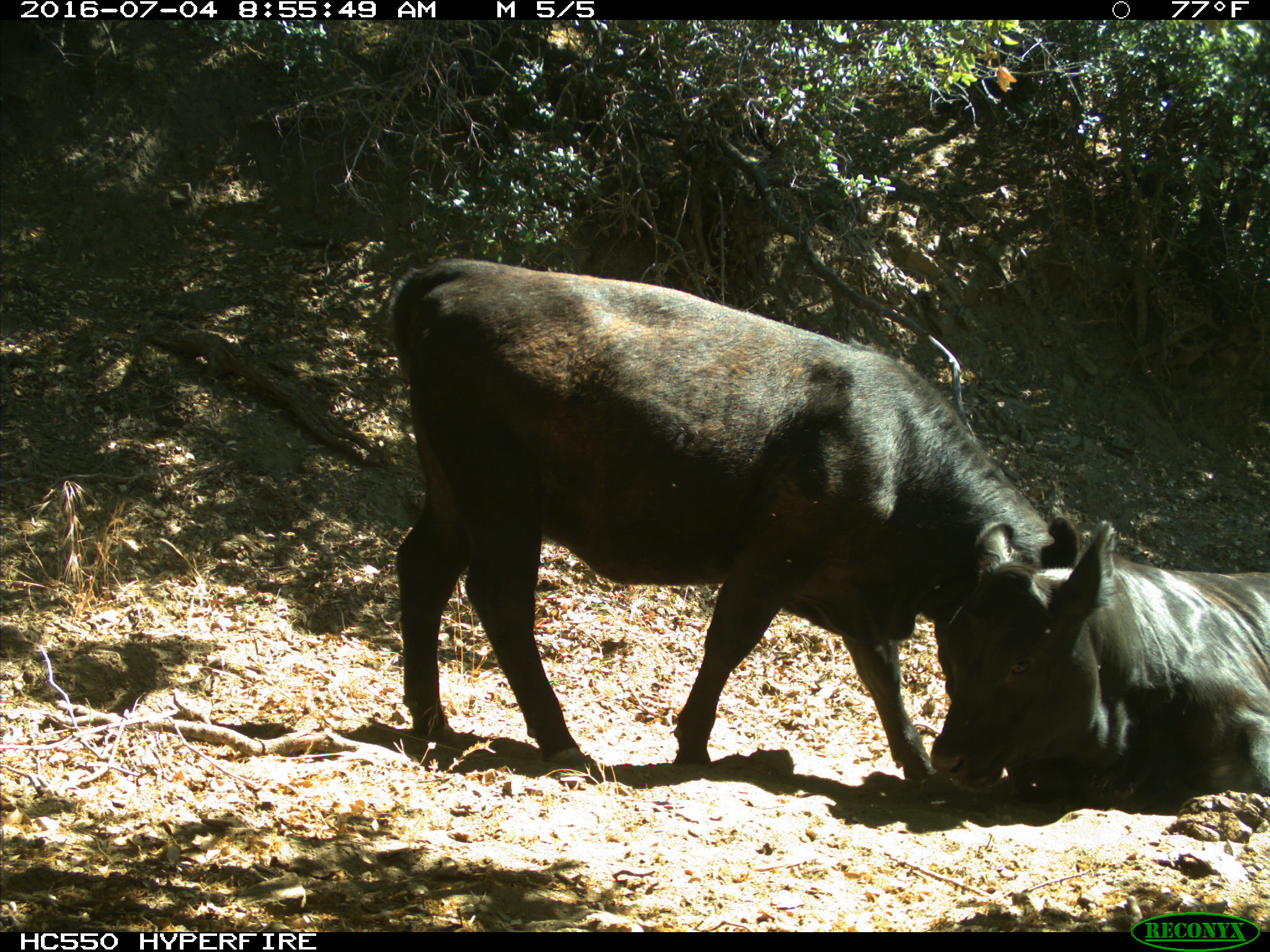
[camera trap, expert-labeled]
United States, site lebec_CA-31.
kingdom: Animalia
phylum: Chordata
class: Mammalia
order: Artiodactyla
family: Bovidae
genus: Bos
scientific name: Bos taurus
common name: domestic cow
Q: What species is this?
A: Bos taurus (domestic cow).